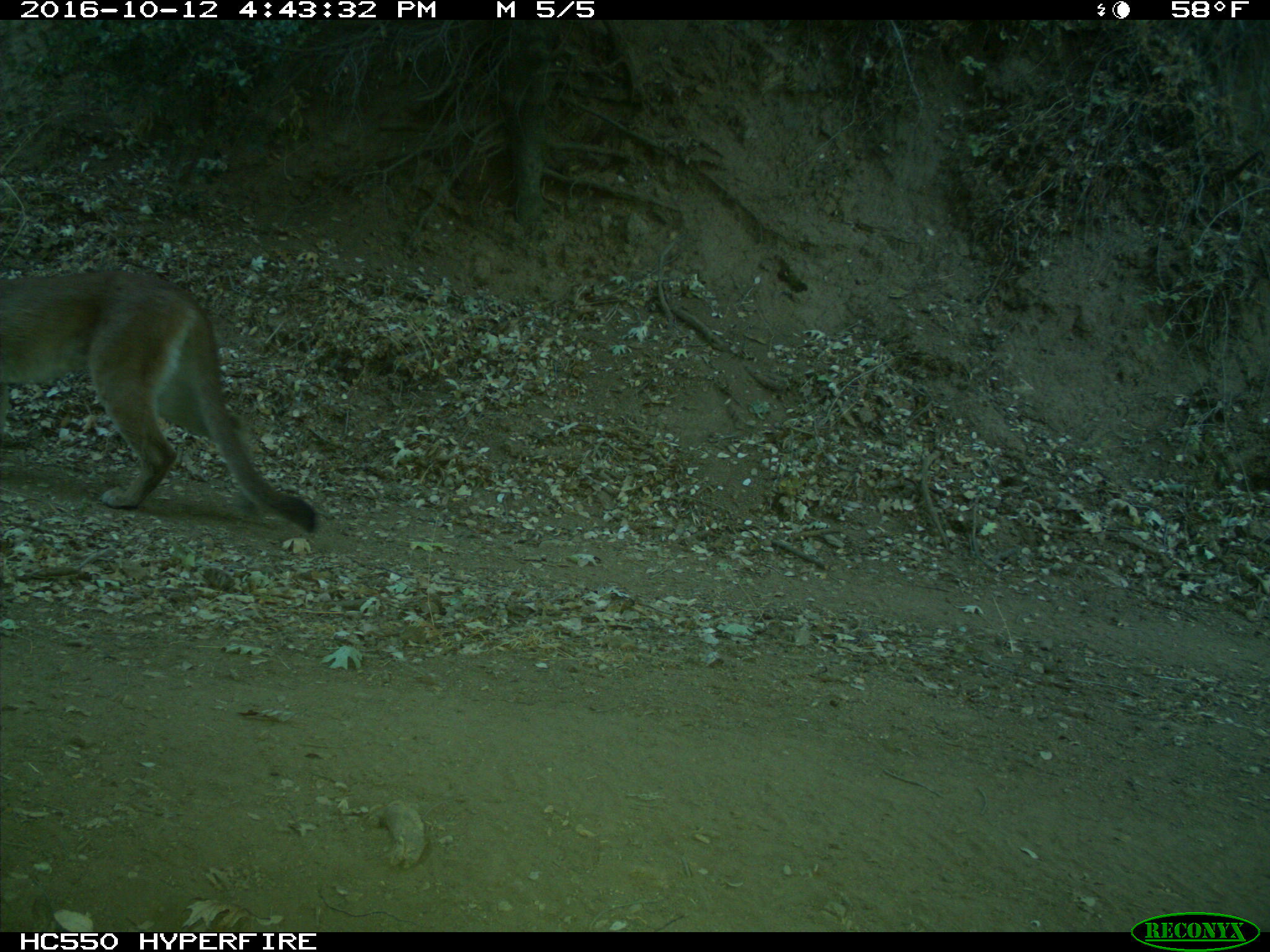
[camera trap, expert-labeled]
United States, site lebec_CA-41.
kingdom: Animalia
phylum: Chordata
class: Mammalia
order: Carnivora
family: Felidae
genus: Puma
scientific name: Puma concolor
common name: mountain lion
Puma concolor (mountain lion).